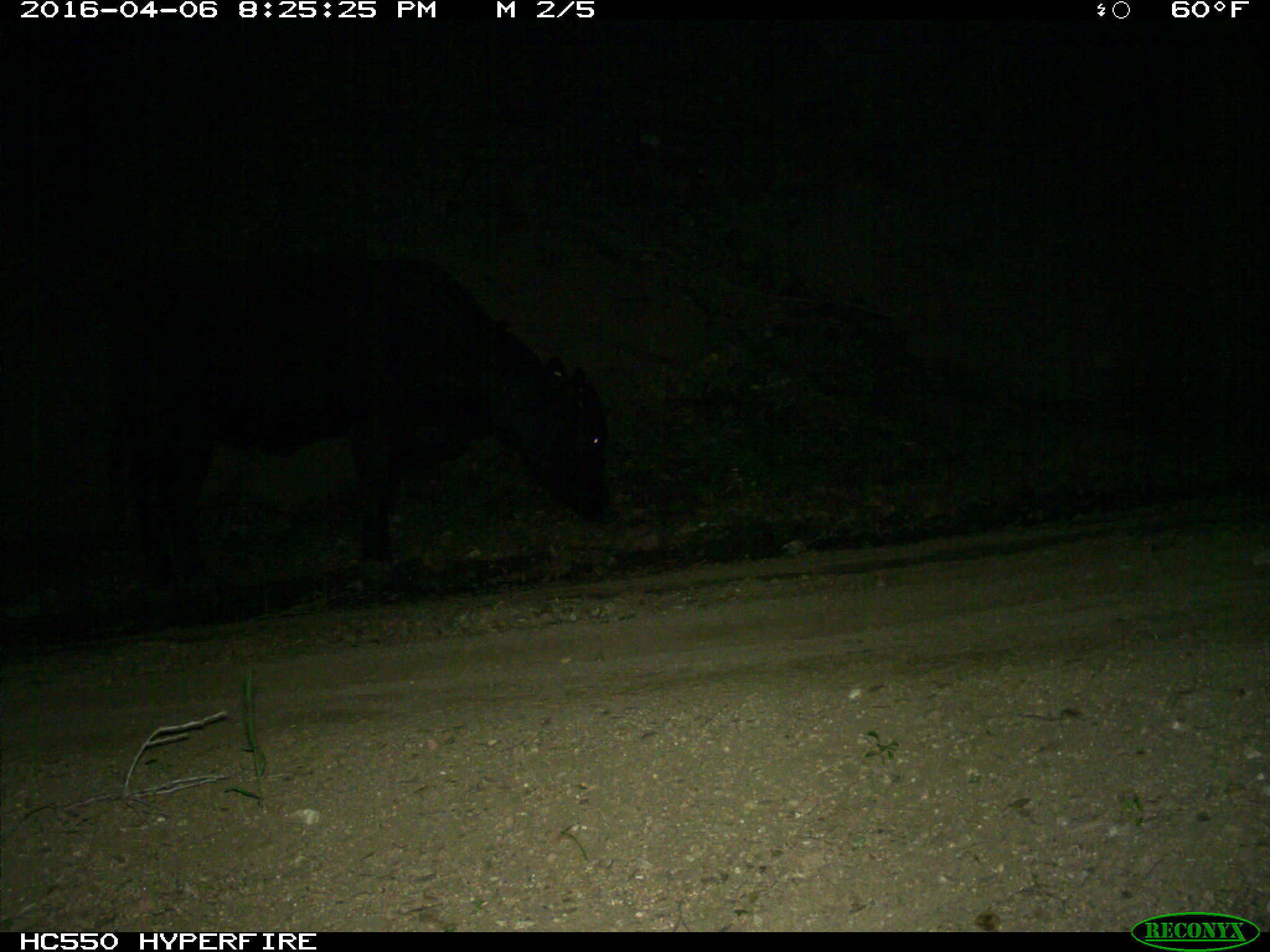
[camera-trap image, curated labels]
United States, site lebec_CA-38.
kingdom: Animalia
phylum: Chordata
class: Mammalia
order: Artiodactyla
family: Bovidae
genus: Bos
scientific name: Bos taurus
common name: domestic cow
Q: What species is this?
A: Bos taurus (domestic cow).